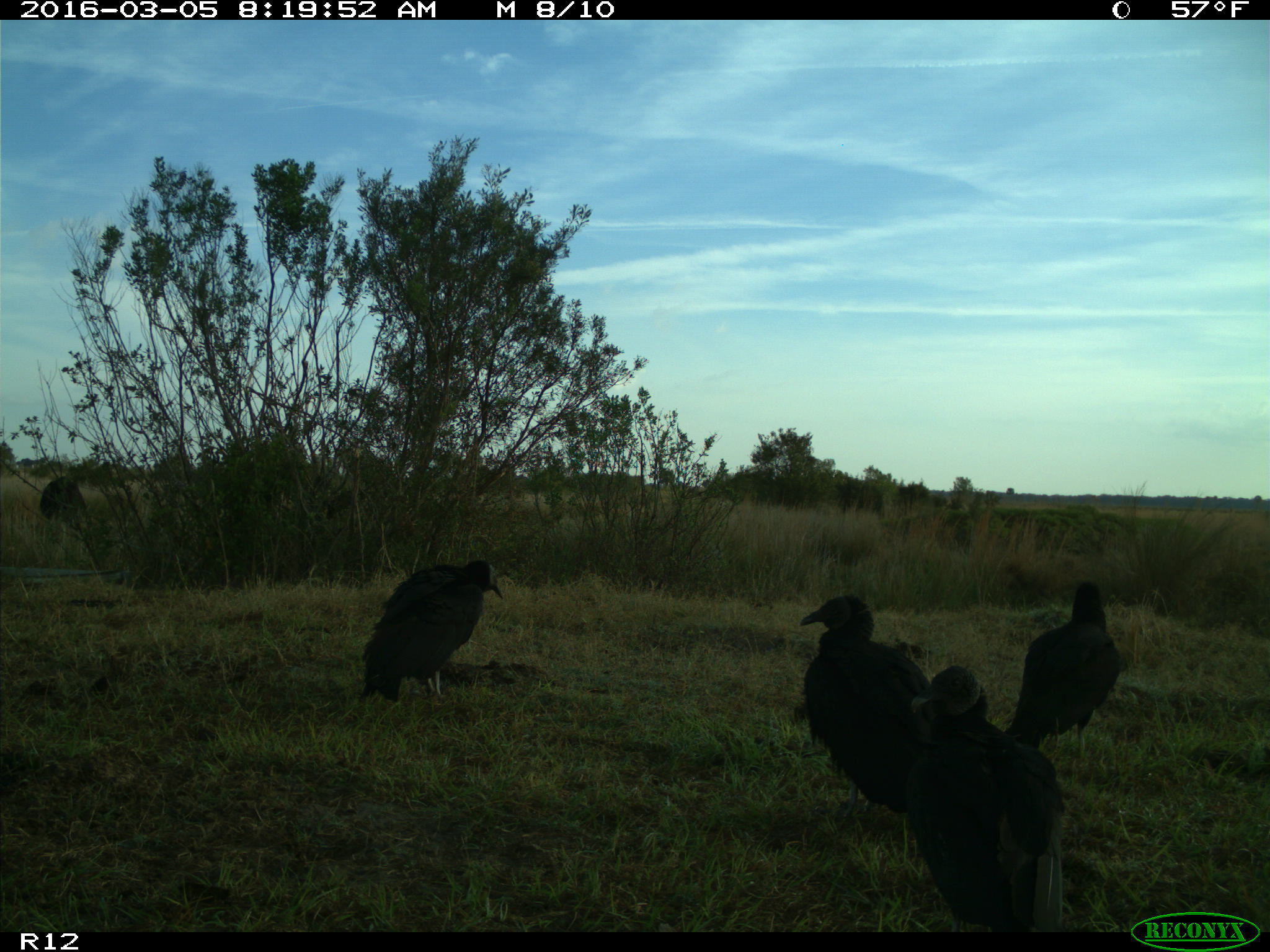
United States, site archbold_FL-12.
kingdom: Animalia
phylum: Chordata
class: Aves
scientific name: Aves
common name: birds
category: unidentified bird